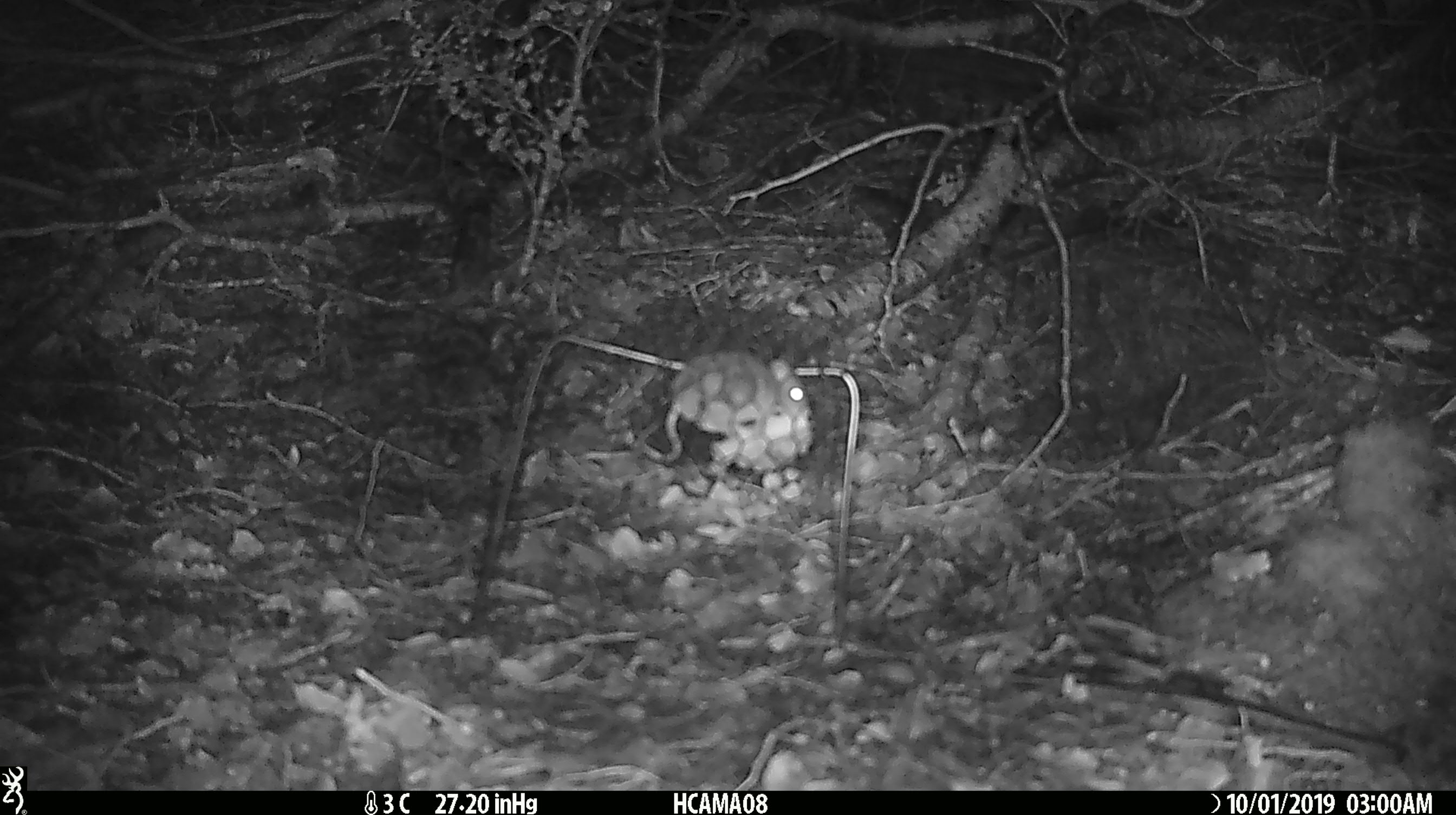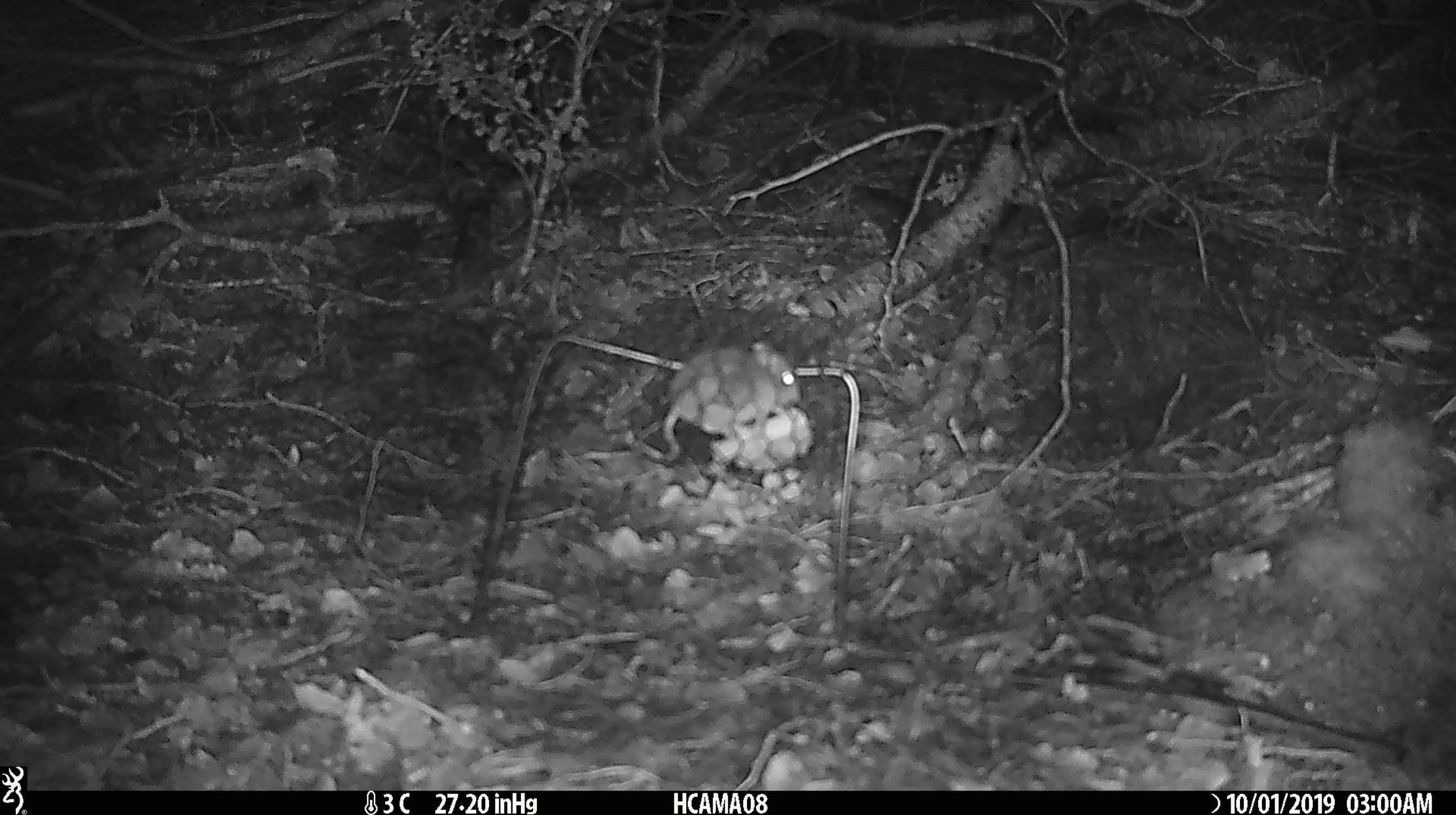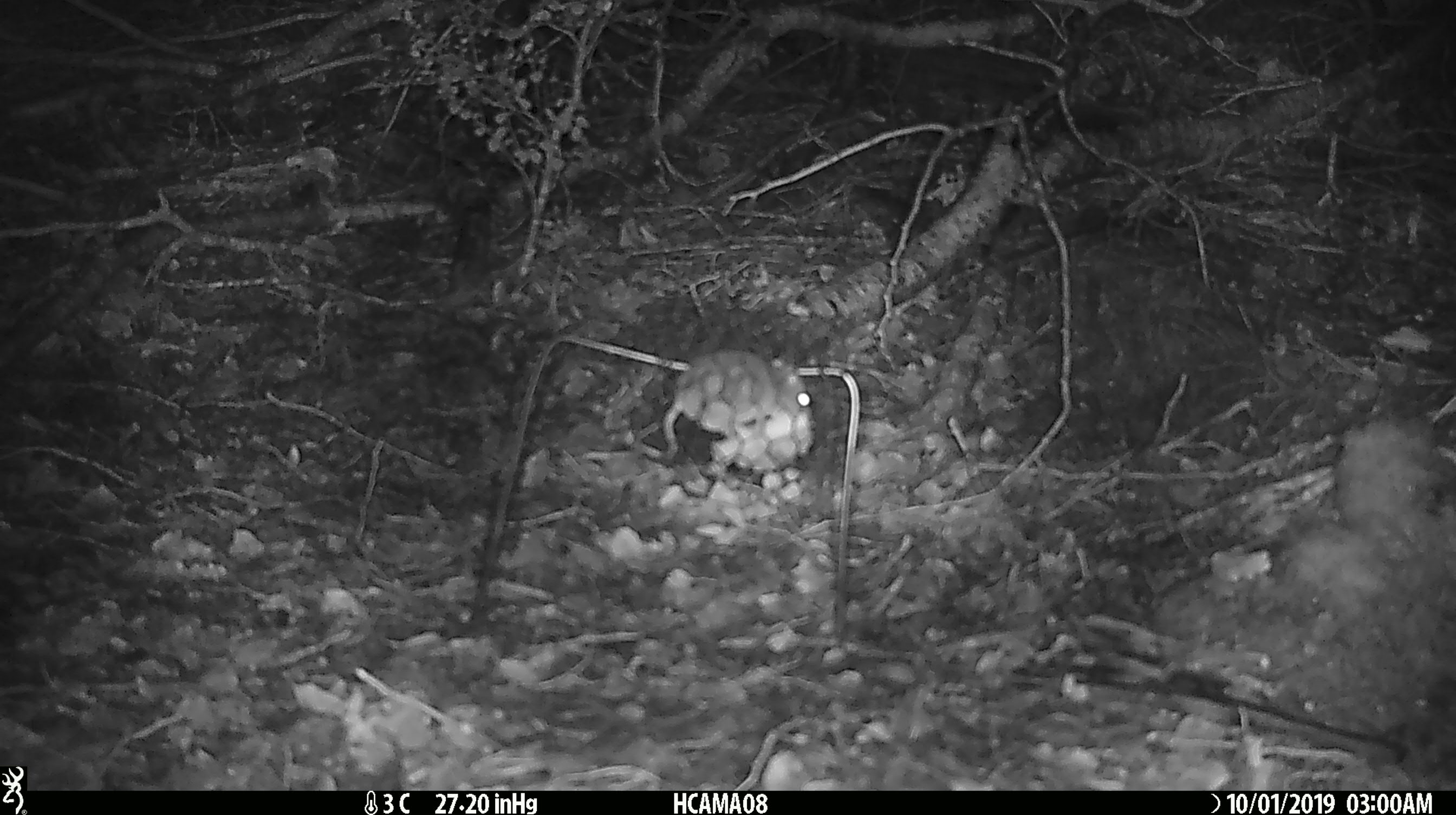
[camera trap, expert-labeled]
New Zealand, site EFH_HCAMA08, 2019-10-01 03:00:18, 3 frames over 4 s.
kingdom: Animalia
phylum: Chordata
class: Mammalia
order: Rodentia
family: Muridae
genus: Mus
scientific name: Mus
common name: mouse